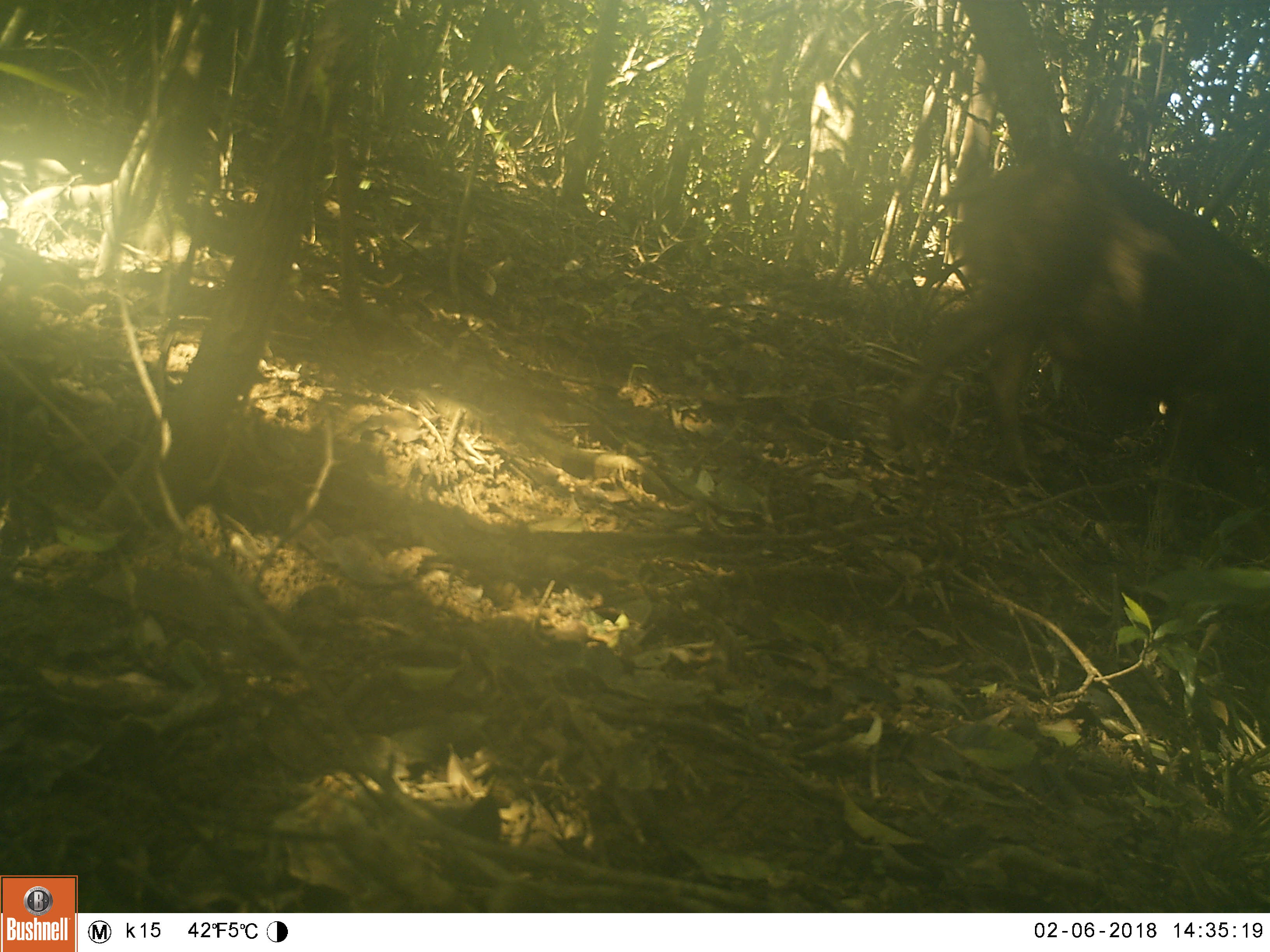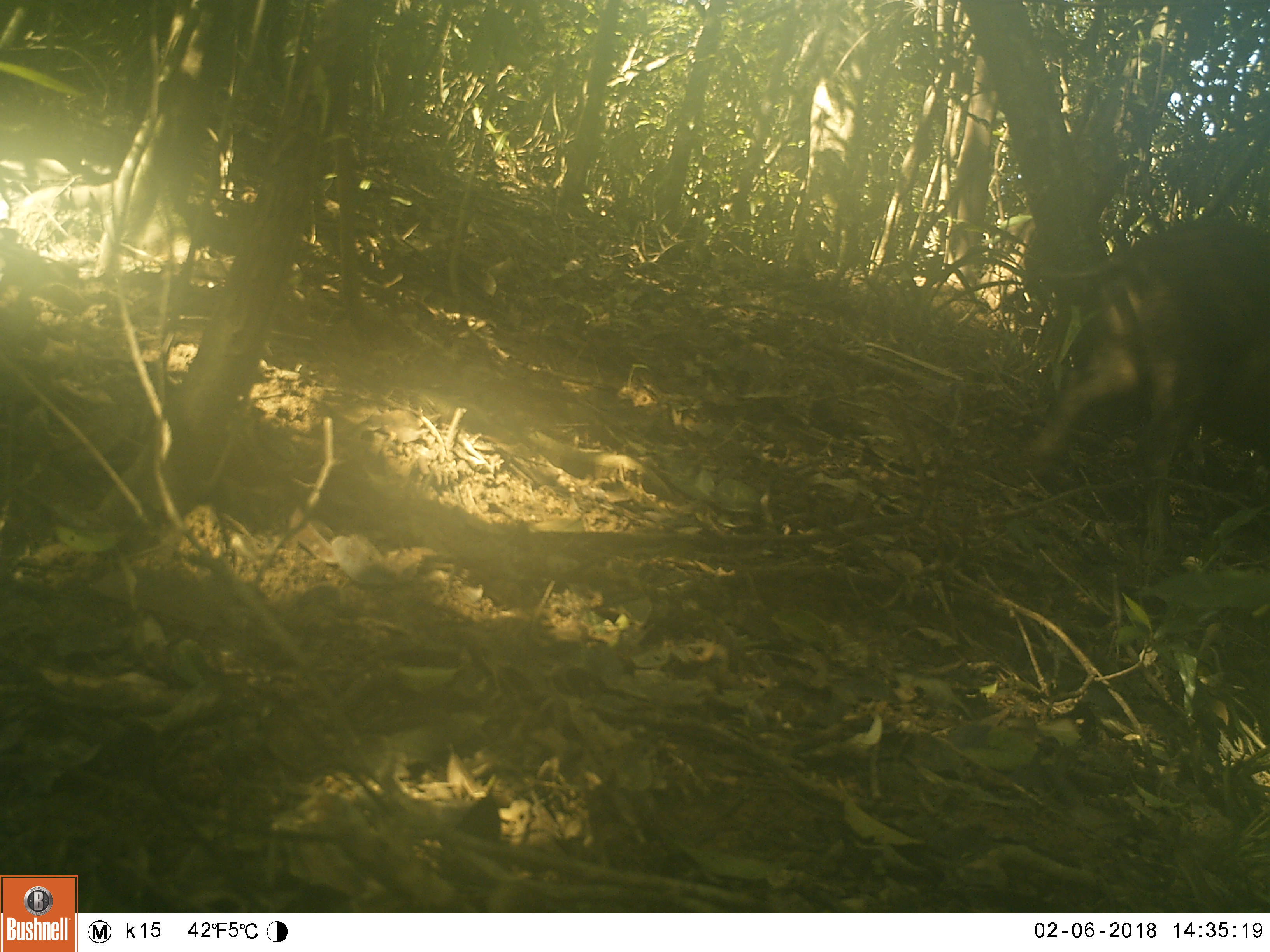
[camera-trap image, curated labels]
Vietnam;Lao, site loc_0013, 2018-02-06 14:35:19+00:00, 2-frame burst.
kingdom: Animalia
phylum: Chordata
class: Mammalia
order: Artiodactyla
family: Suidae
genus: Sus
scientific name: Sus scrofa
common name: eurasian wild pig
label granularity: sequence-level